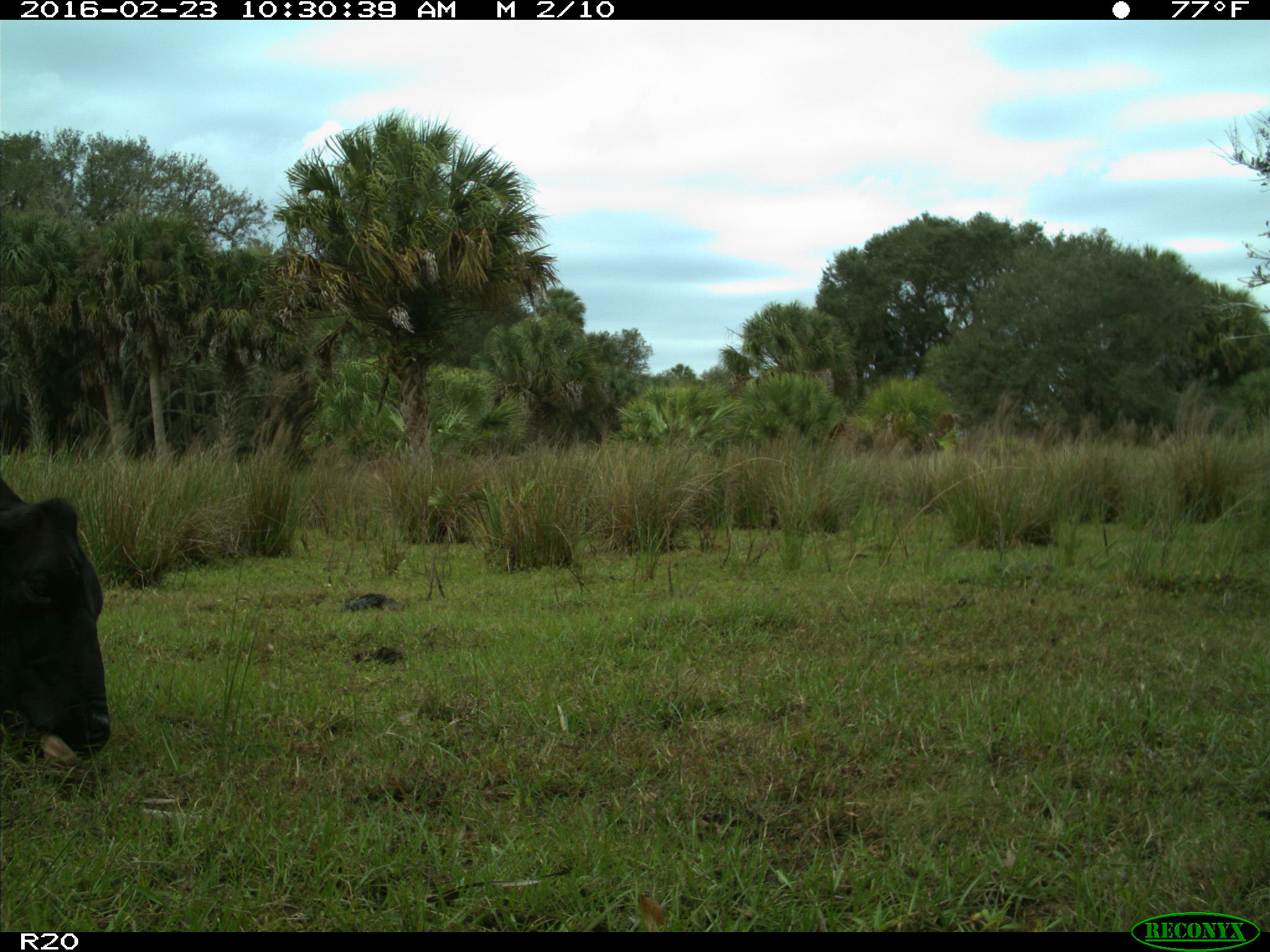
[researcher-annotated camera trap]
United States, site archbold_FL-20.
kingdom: Animalia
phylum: Chordata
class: Mammalia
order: Artiodactyla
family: Bovidae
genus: Bos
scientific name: Bos taurus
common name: domestic cow